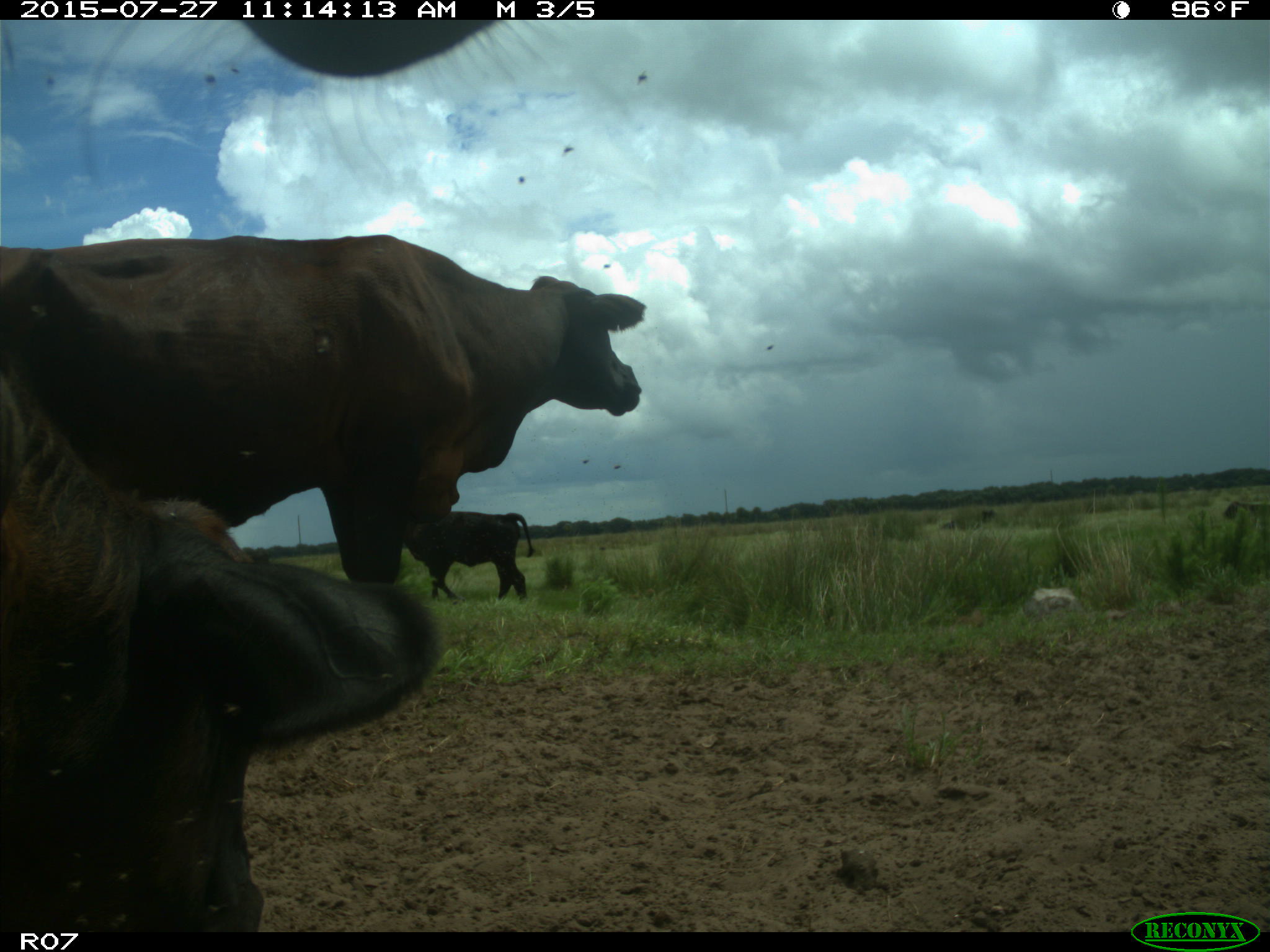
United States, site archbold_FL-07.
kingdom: Animalia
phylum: Chordata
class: Mammalia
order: Artiodactyla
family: Bovidae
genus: Bos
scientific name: Bos taurus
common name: domestic cow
Bos taurus (domestic cow).